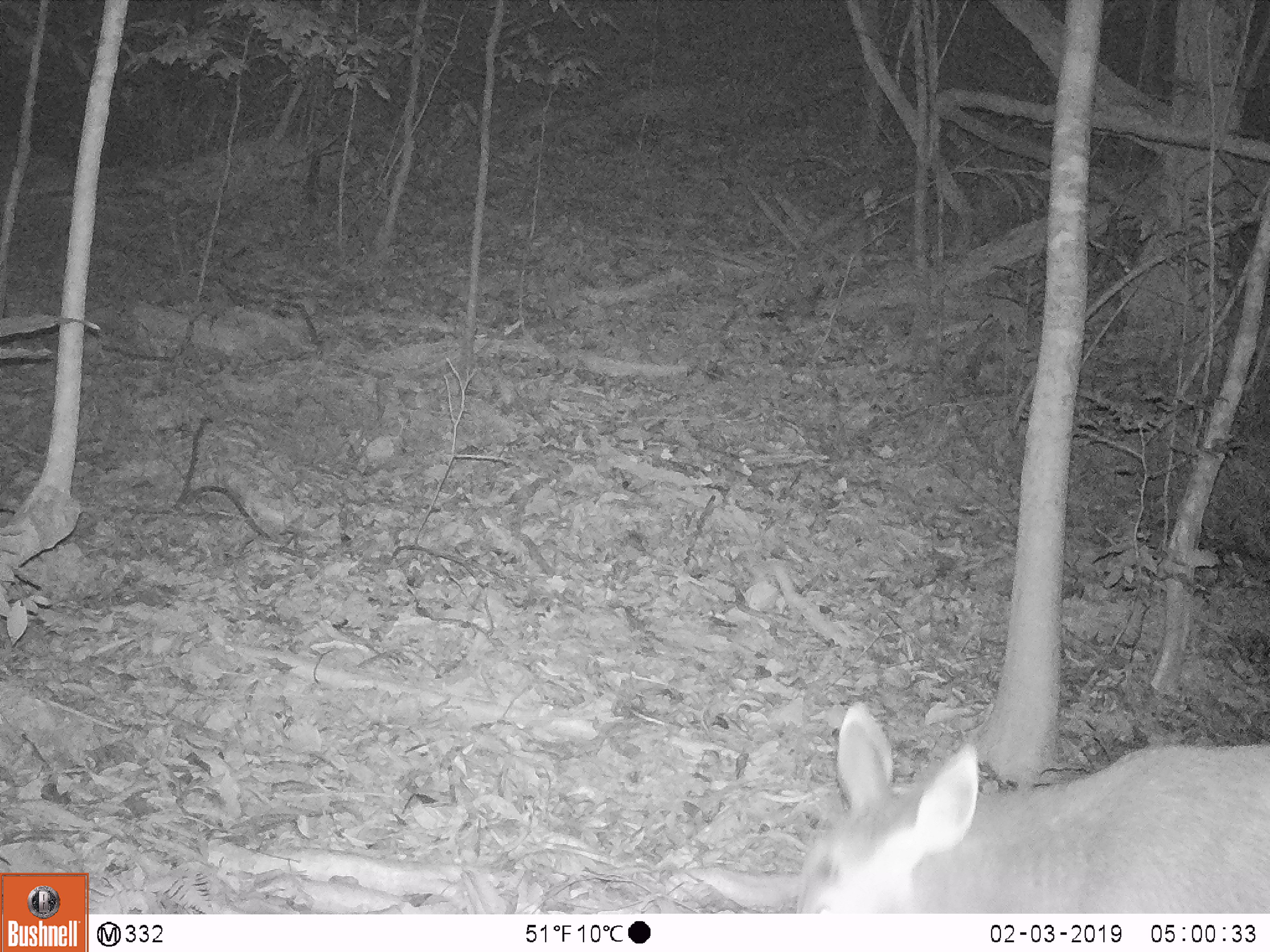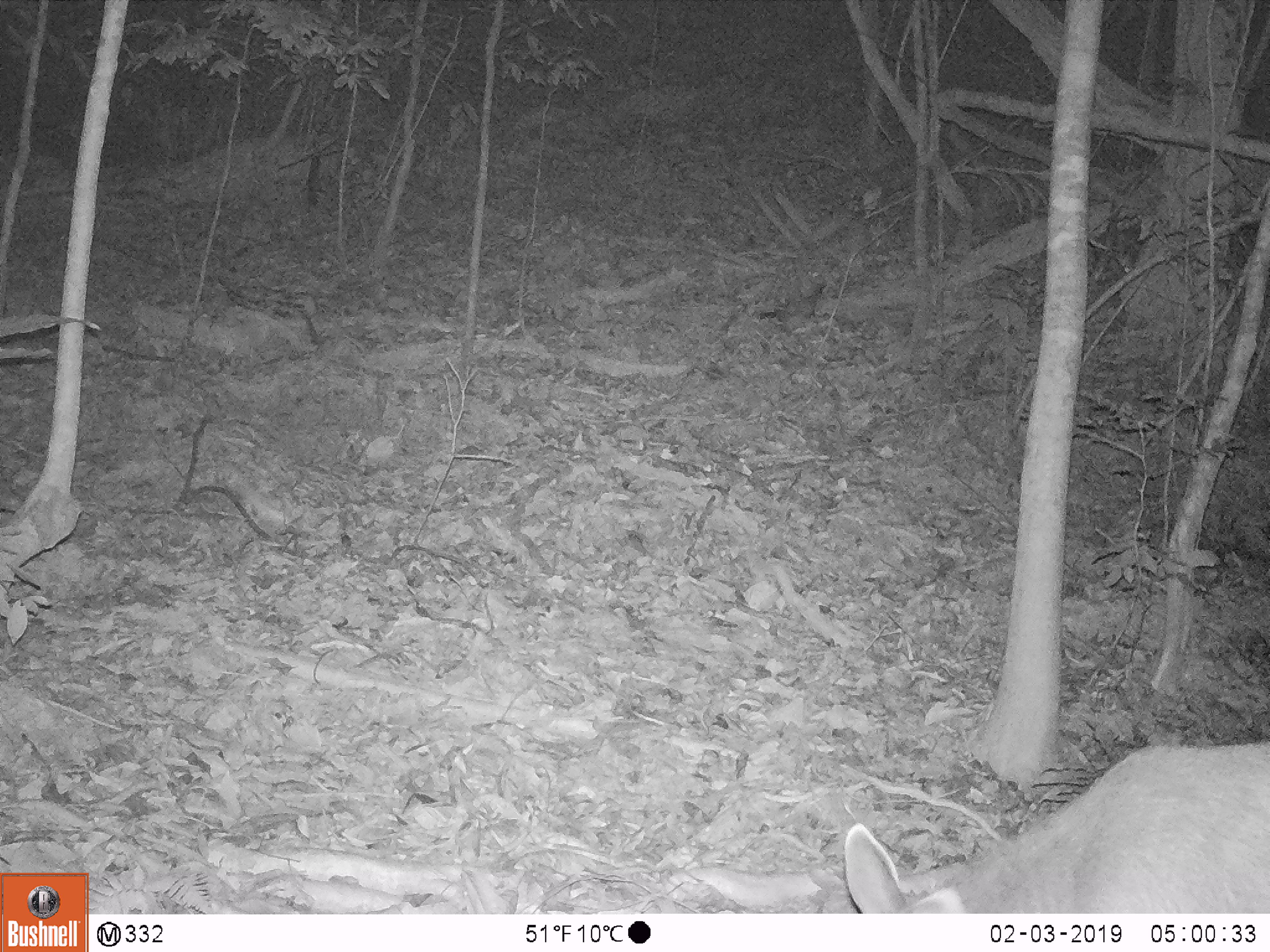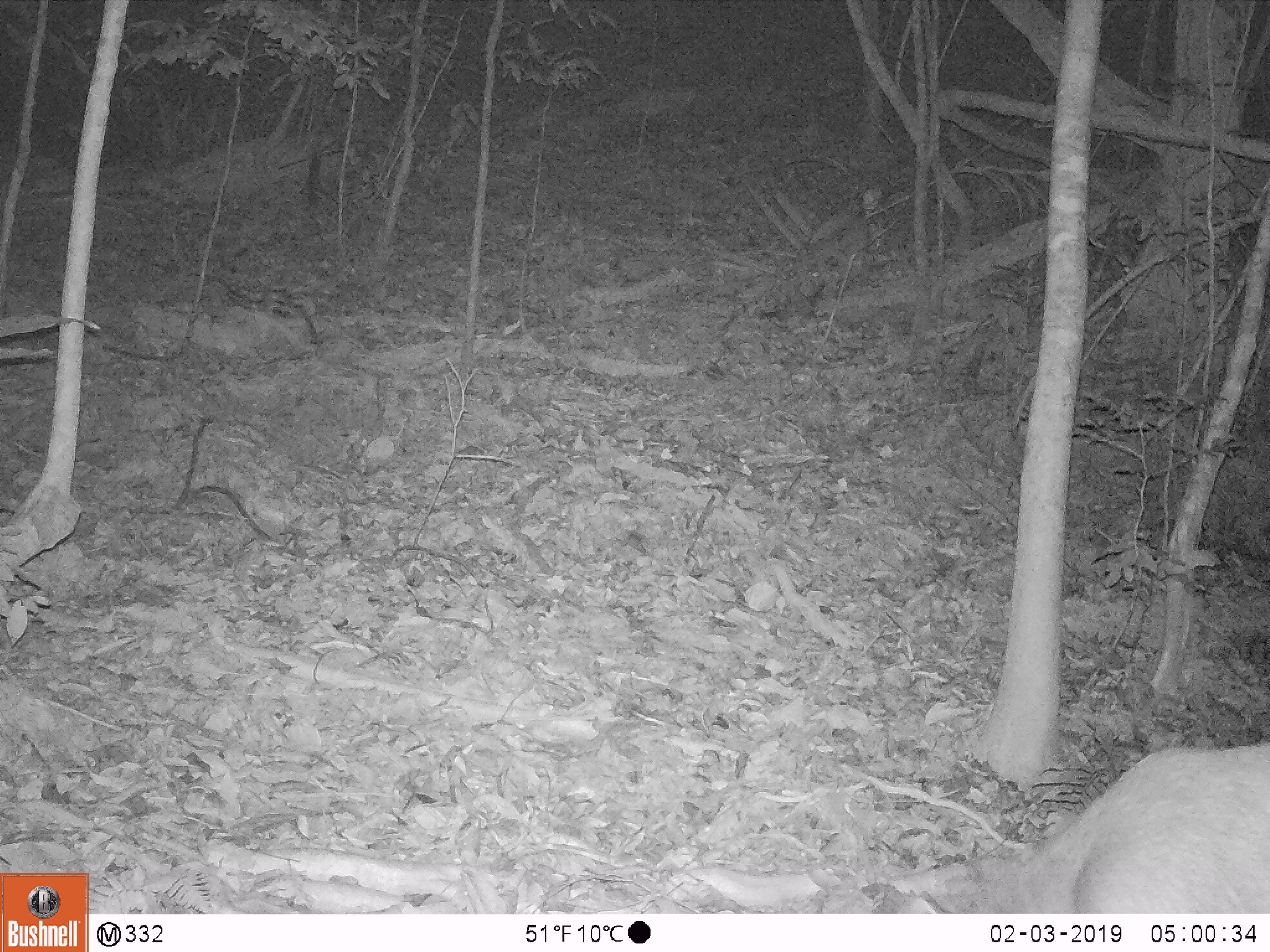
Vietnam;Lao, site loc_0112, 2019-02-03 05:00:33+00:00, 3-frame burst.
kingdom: Animalia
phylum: Chordata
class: Mammalia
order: Artiodactyla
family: Cervidae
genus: Rusa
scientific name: Rusa unicolor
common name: sambar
Sambar (Rusa unicolor). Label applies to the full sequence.